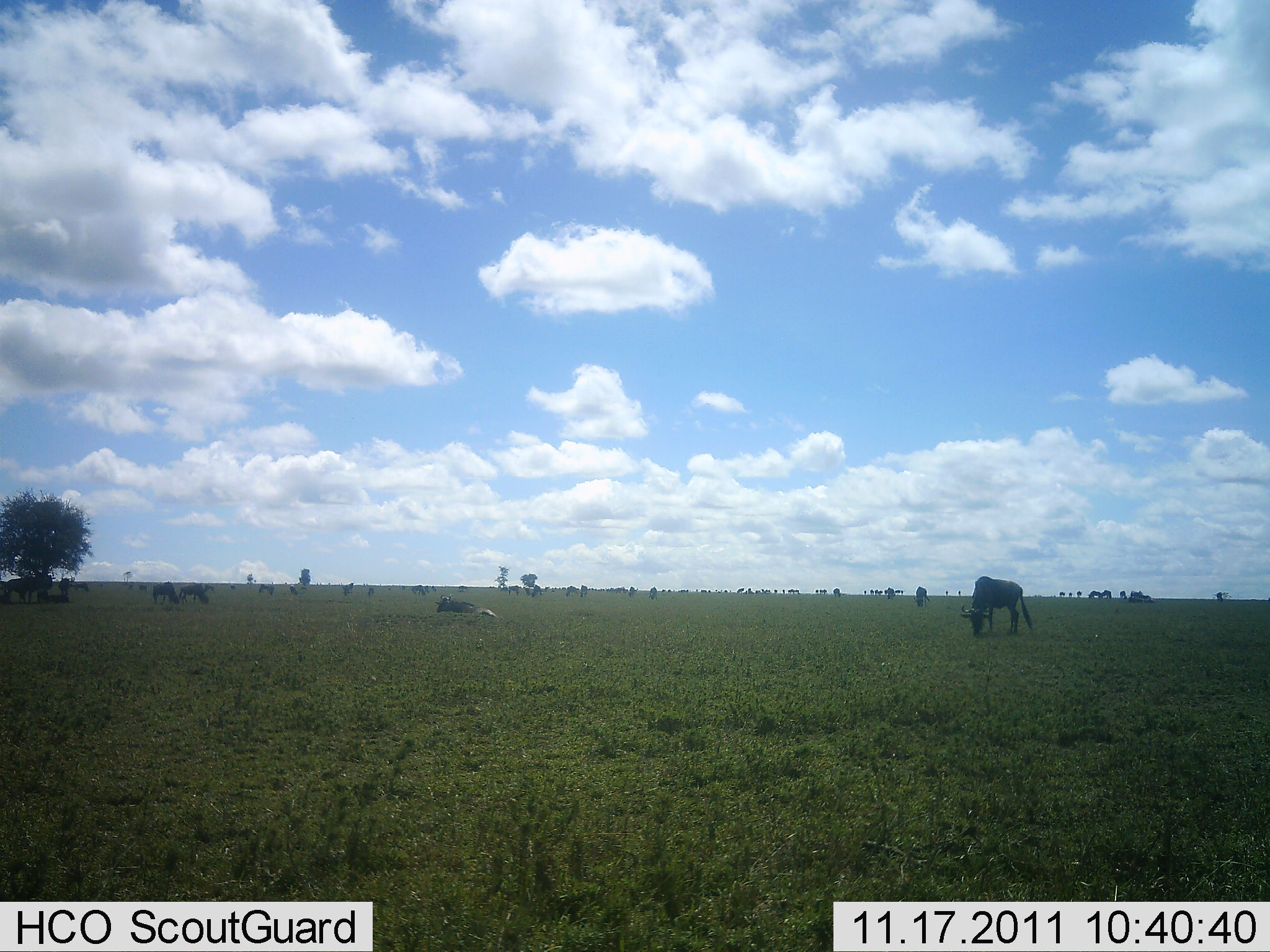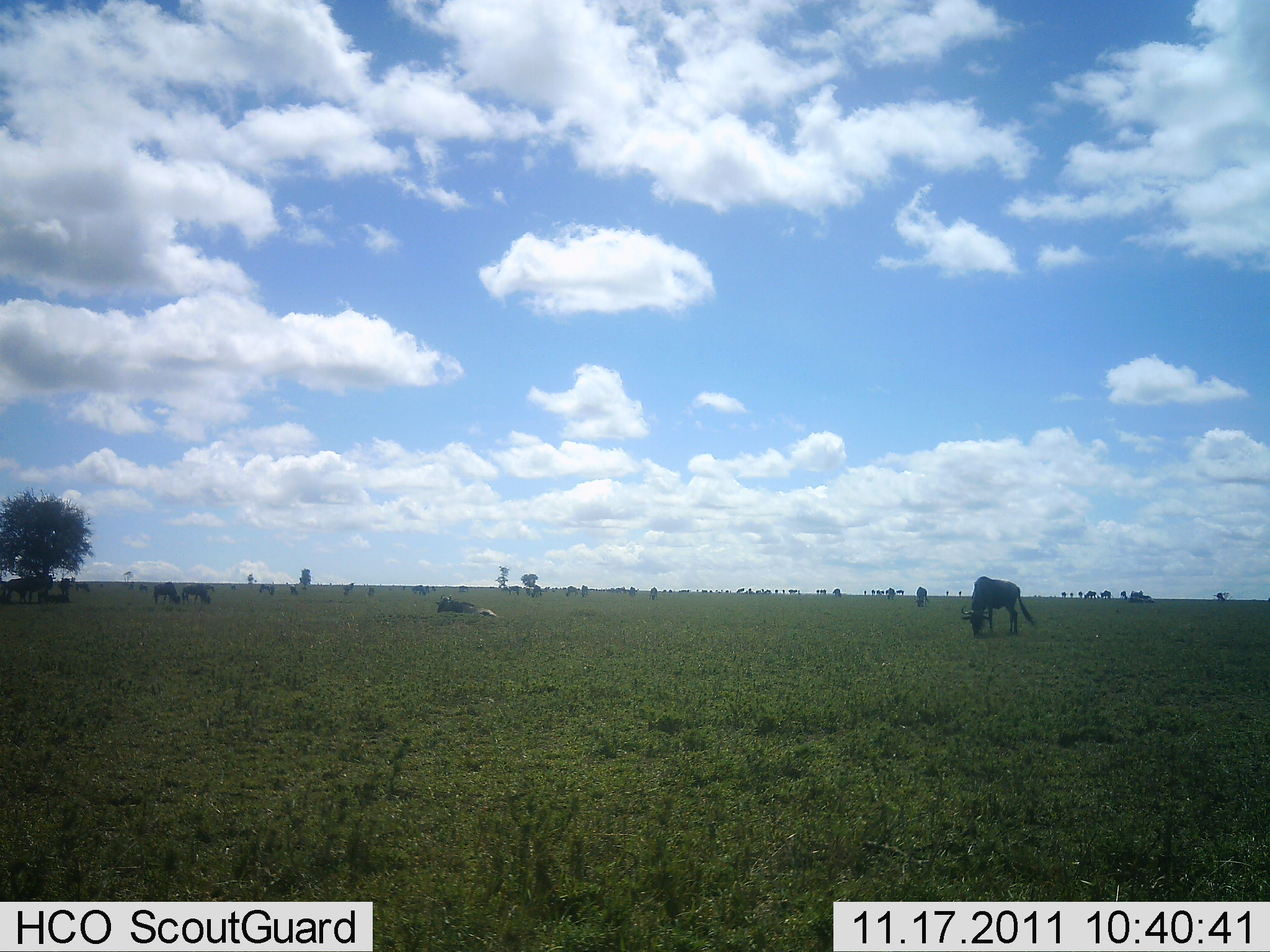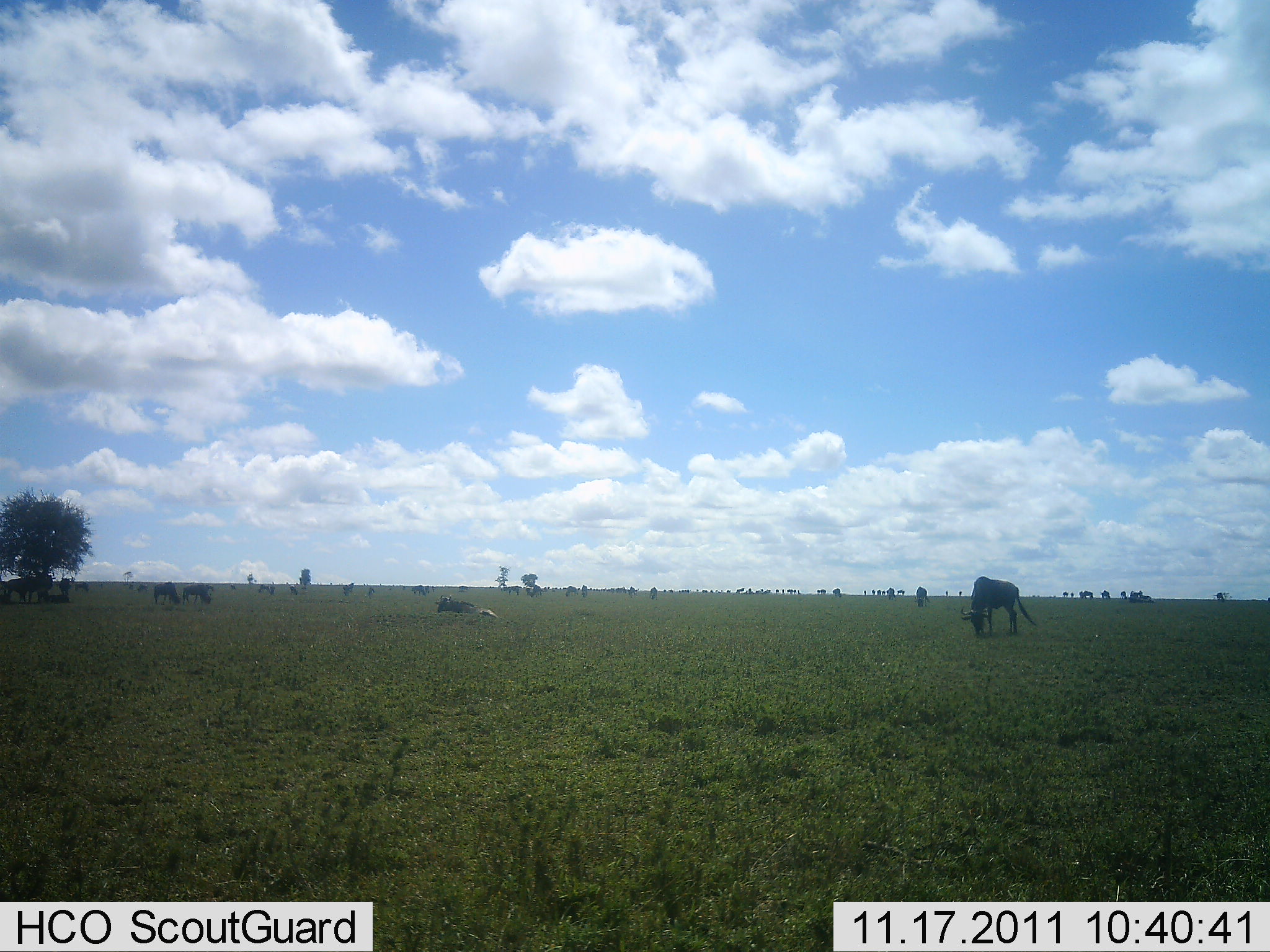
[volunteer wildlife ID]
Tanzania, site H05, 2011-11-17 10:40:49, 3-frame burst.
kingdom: Animalia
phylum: Chordata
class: Mammalia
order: Artiodactyla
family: Bovidae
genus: Connochaetes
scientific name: Connochaetes taurinus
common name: blue wildebeest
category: wildebeest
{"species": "wildebeest (blue wildebeest) (Connochaetes taurinus)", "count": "11-50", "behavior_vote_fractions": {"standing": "57%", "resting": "29%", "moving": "21%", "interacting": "7%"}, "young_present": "0%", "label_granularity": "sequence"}